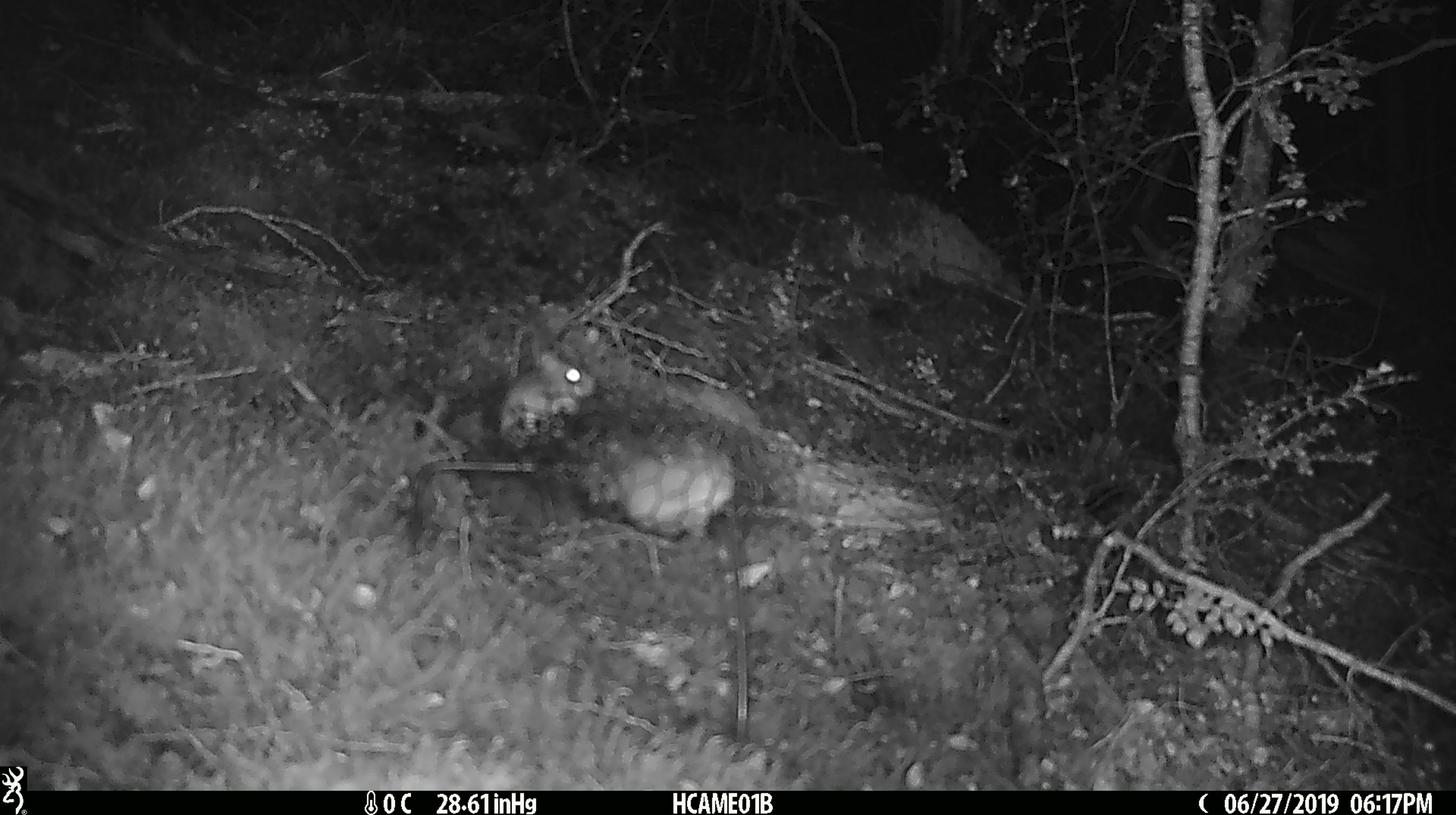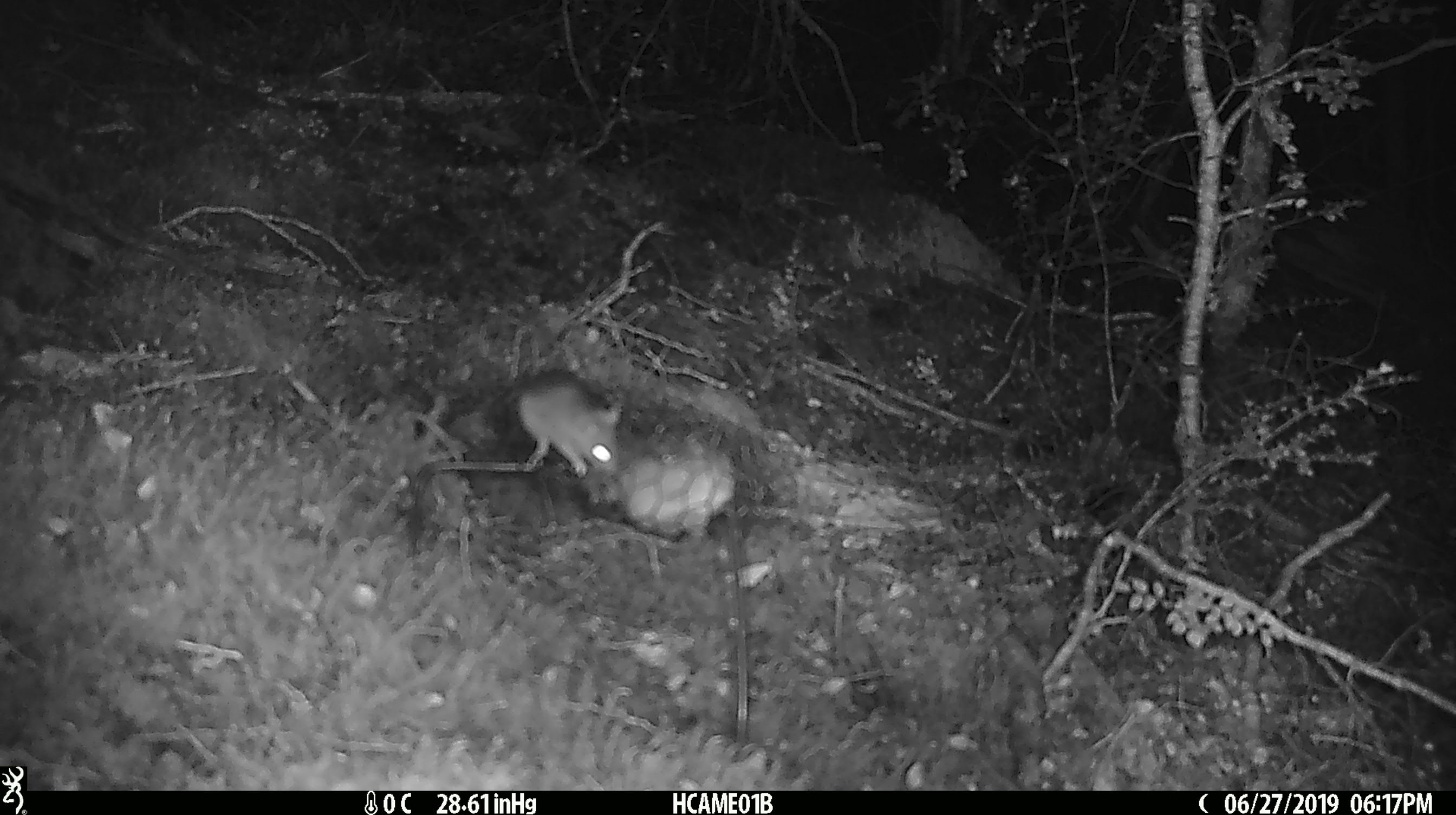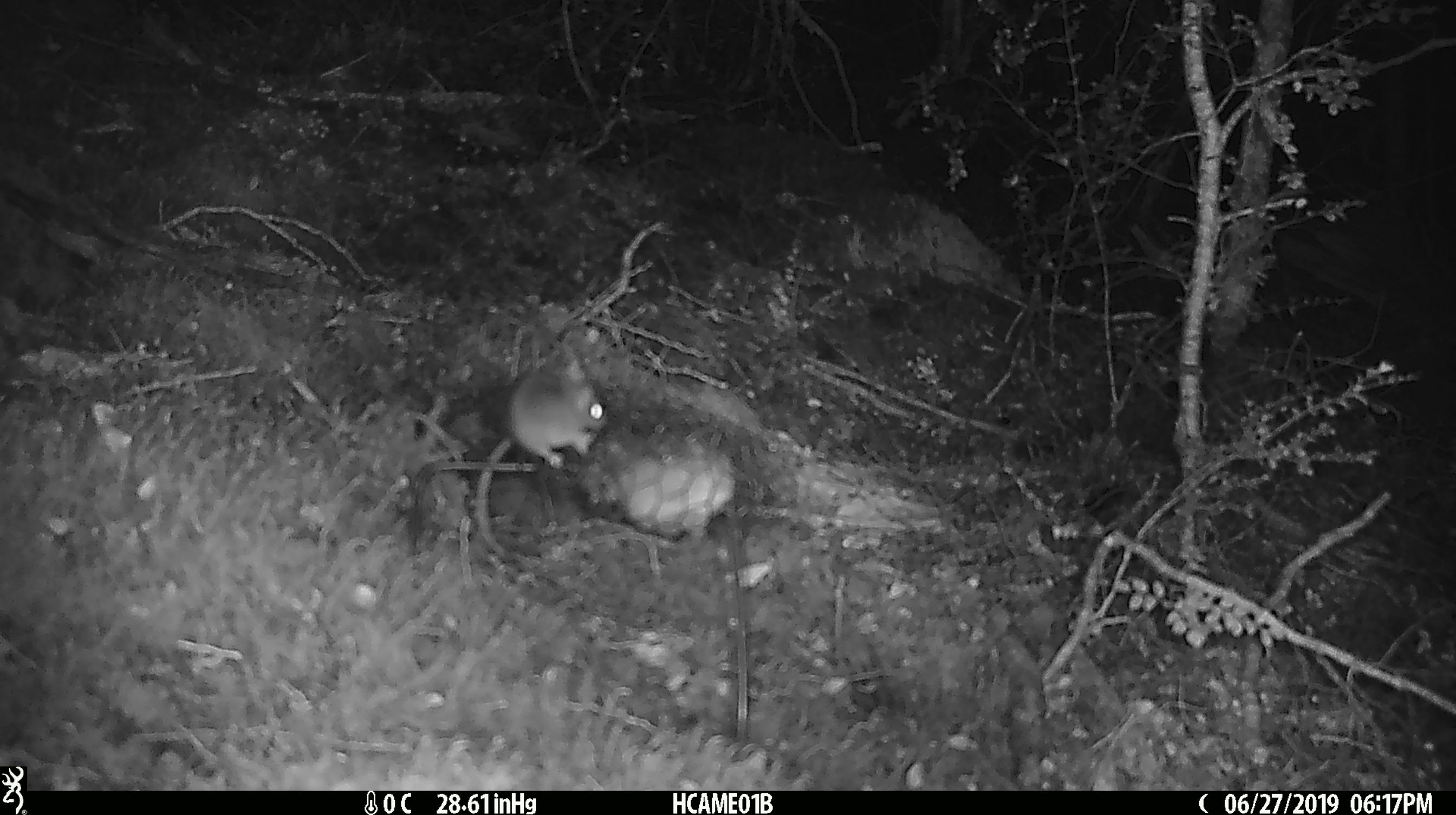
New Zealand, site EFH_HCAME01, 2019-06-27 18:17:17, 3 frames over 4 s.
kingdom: Animalia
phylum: Chordata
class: Mammalia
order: Rodentia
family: Muridae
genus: Mus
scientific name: Mus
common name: mouse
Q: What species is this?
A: Mouse (Mus).